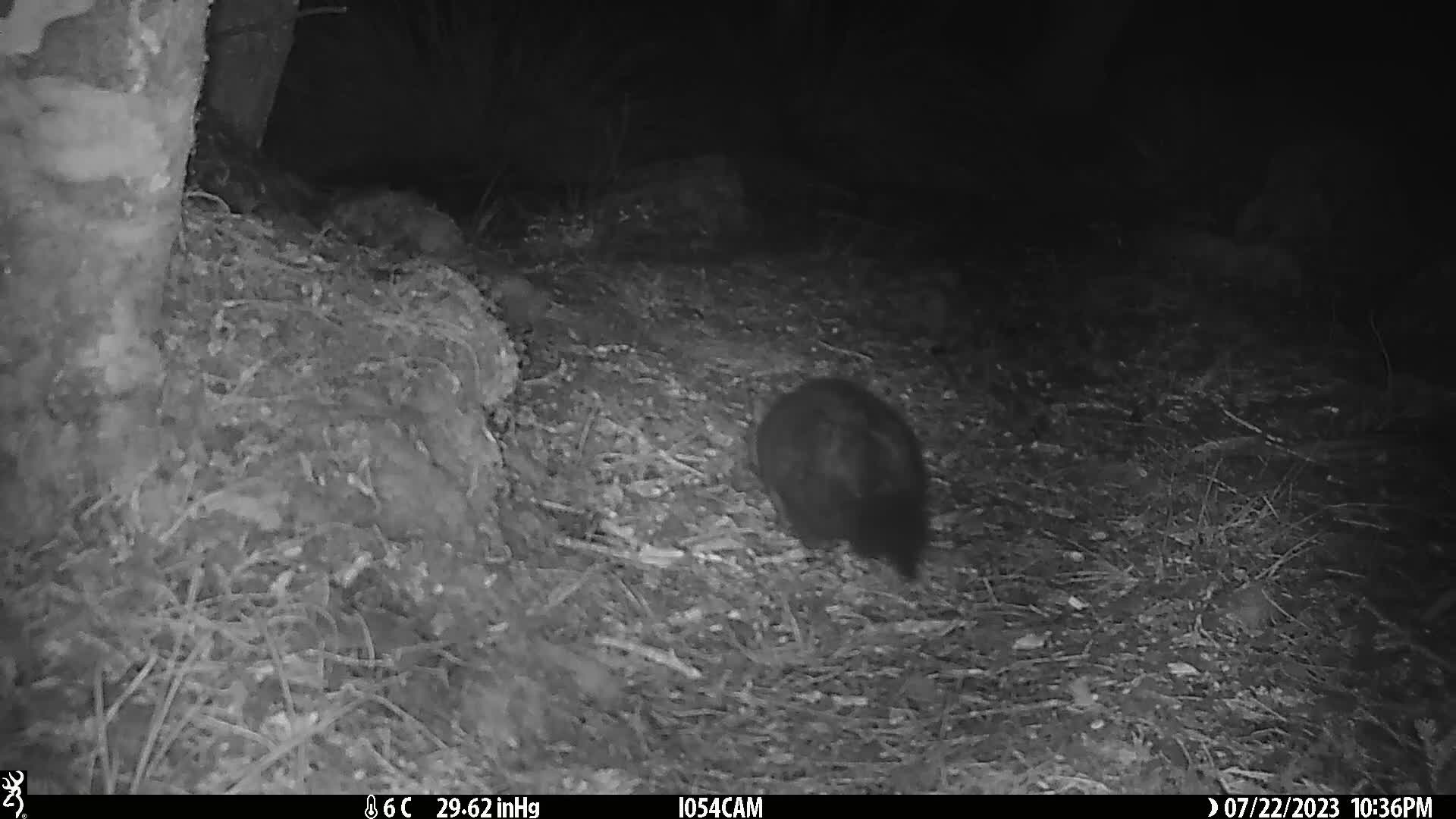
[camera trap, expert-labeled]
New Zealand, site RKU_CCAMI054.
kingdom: Animalia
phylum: Chordata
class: Mammalia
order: Diprotodontia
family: Phalangeridae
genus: Trichosurus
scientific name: Trichosurus vulpecula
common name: common brushtail possum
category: possum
Possum (common brushtail possum) (Trichosurus vulpecula).